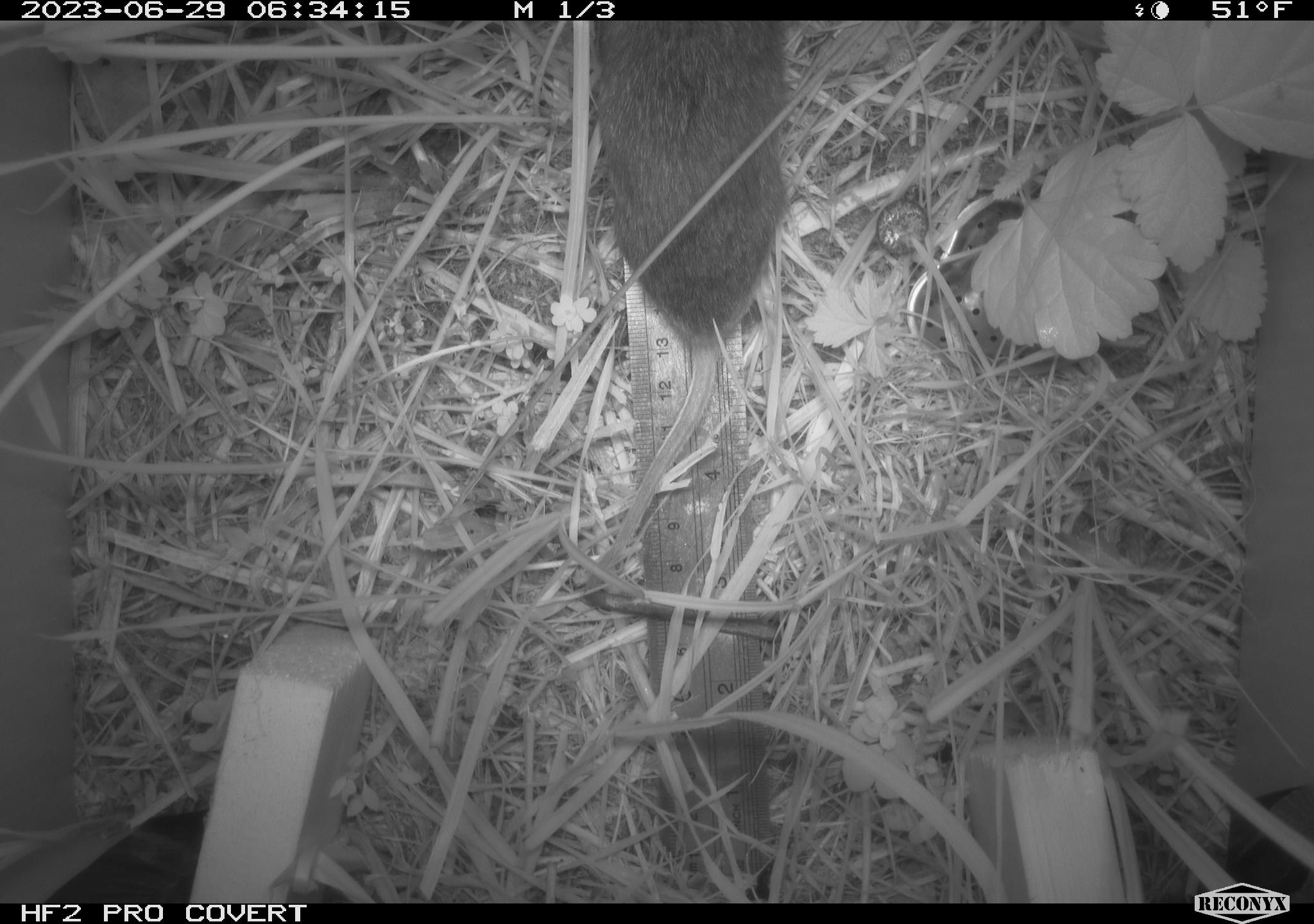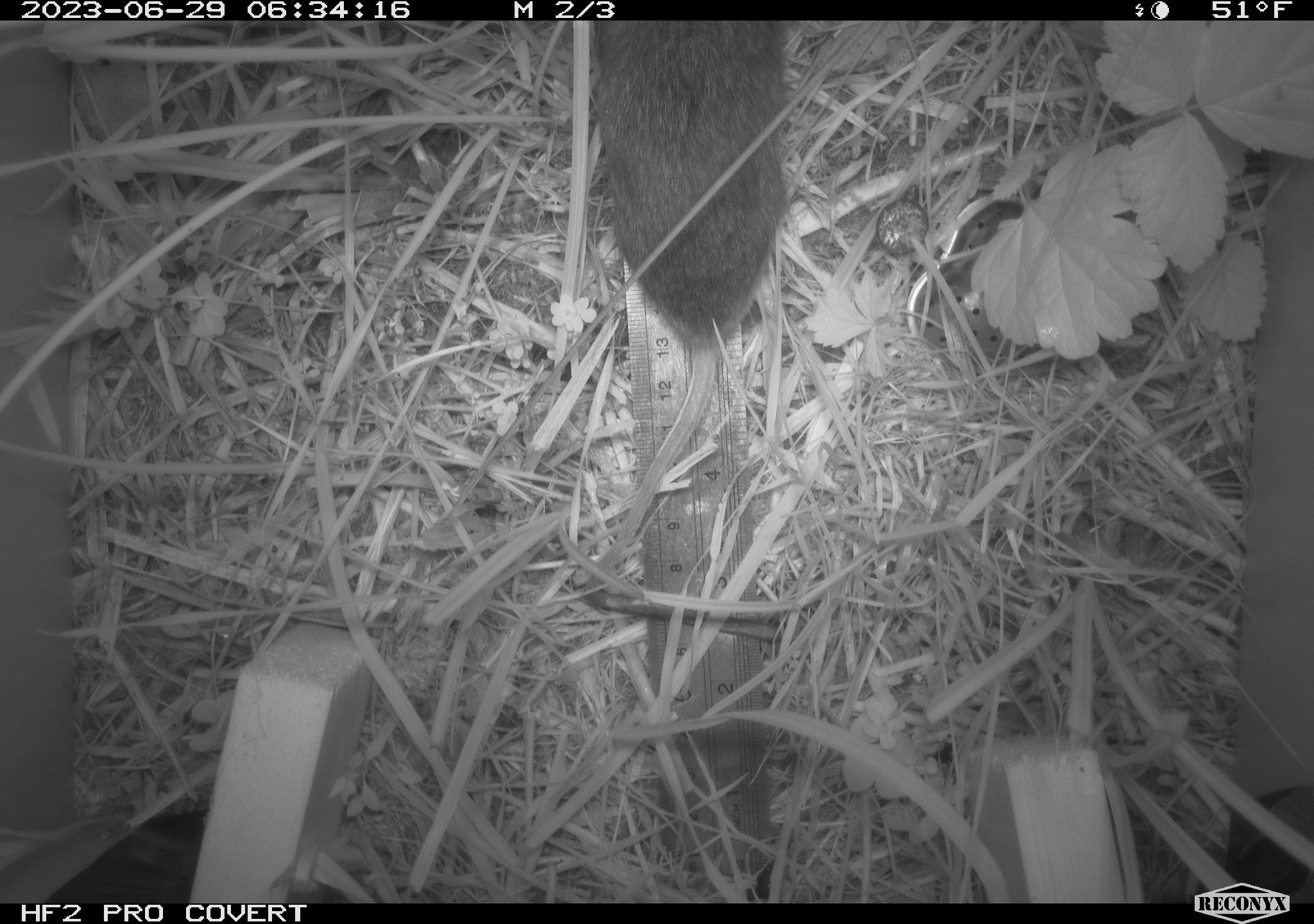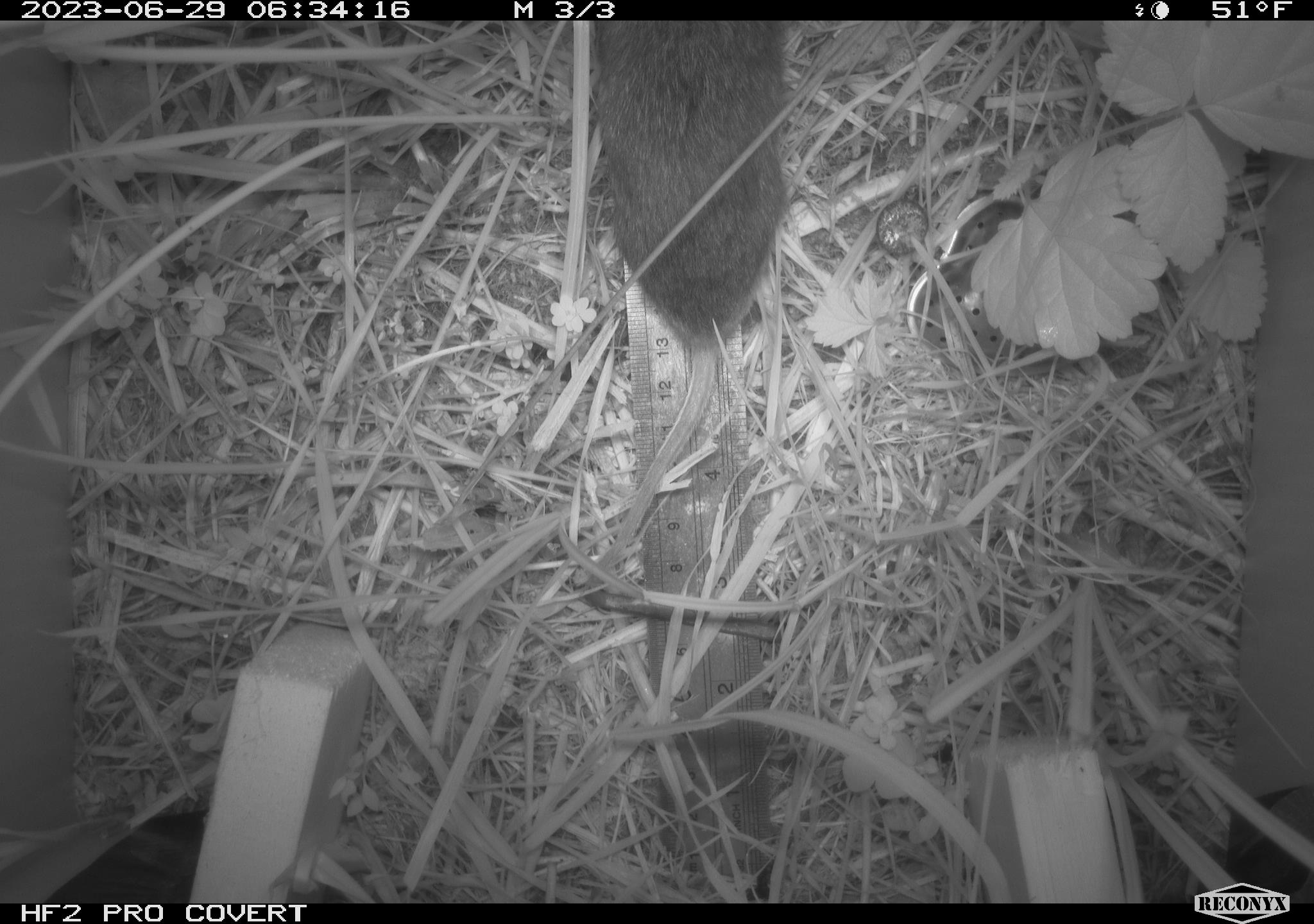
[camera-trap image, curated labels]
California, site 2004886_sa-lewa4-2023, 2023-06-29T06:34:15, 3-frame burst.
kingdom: Animalia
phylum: Chordata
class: Mammalia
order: Rodentia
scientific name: Rodentia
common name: rodent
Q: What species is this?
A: Rodent (Rodentia).